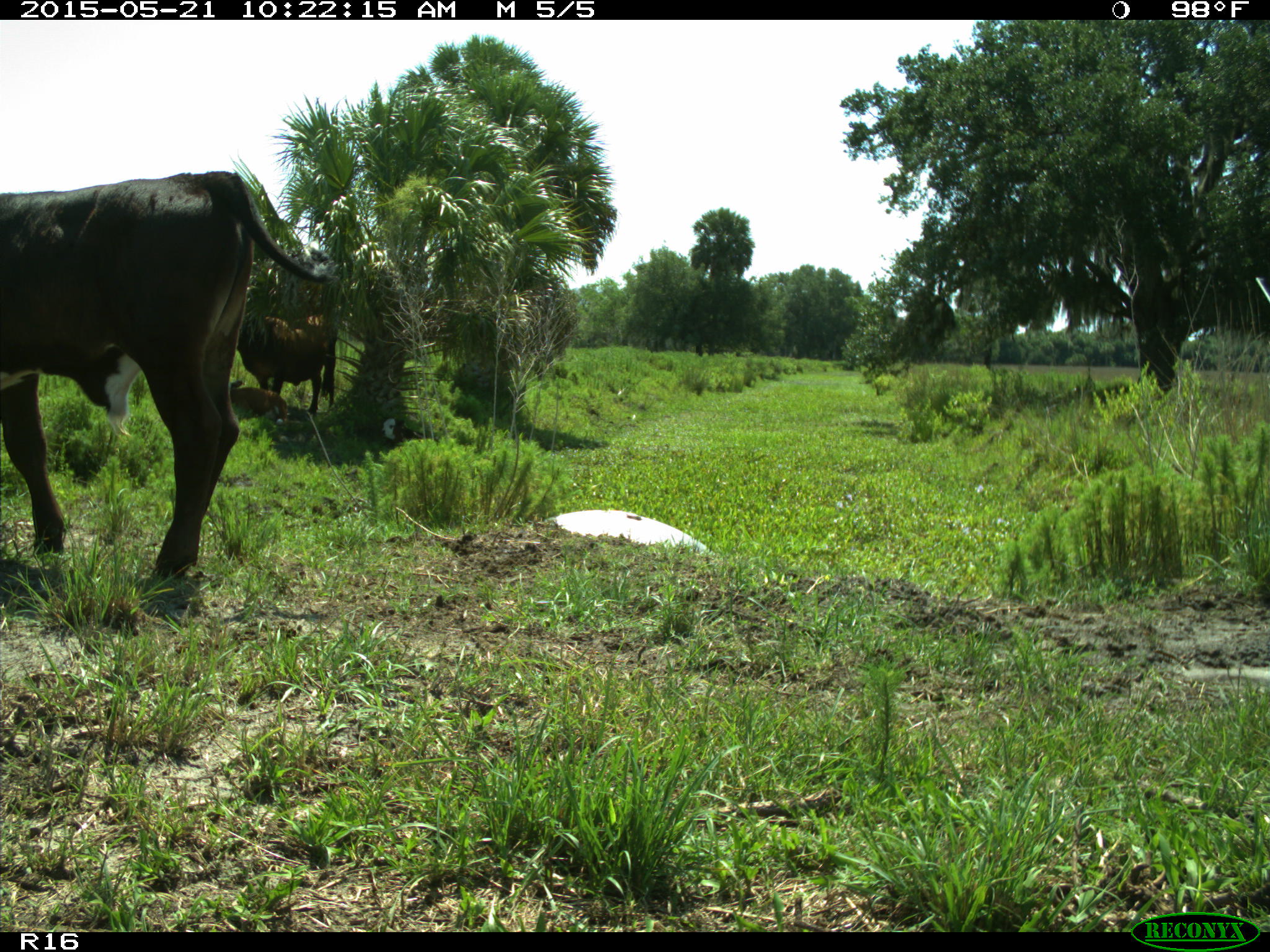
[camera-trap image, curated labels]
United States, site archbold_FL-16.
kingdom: Animalia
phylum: Chordata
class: Mammalia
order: Artiodactyla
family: Bovidae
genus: Bos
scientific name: Bos taurus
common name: domestic cow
Bos taurus (domestic cow).